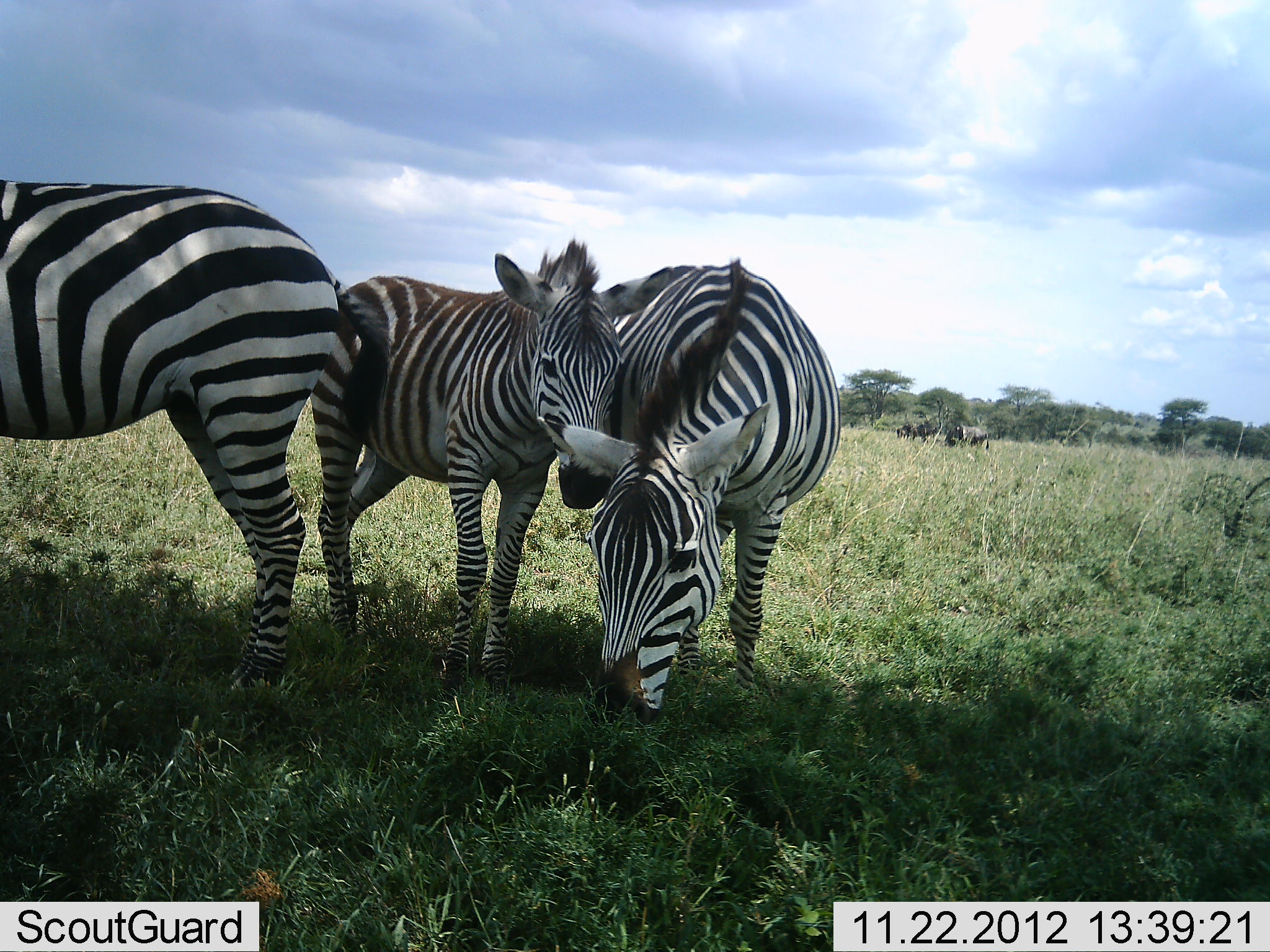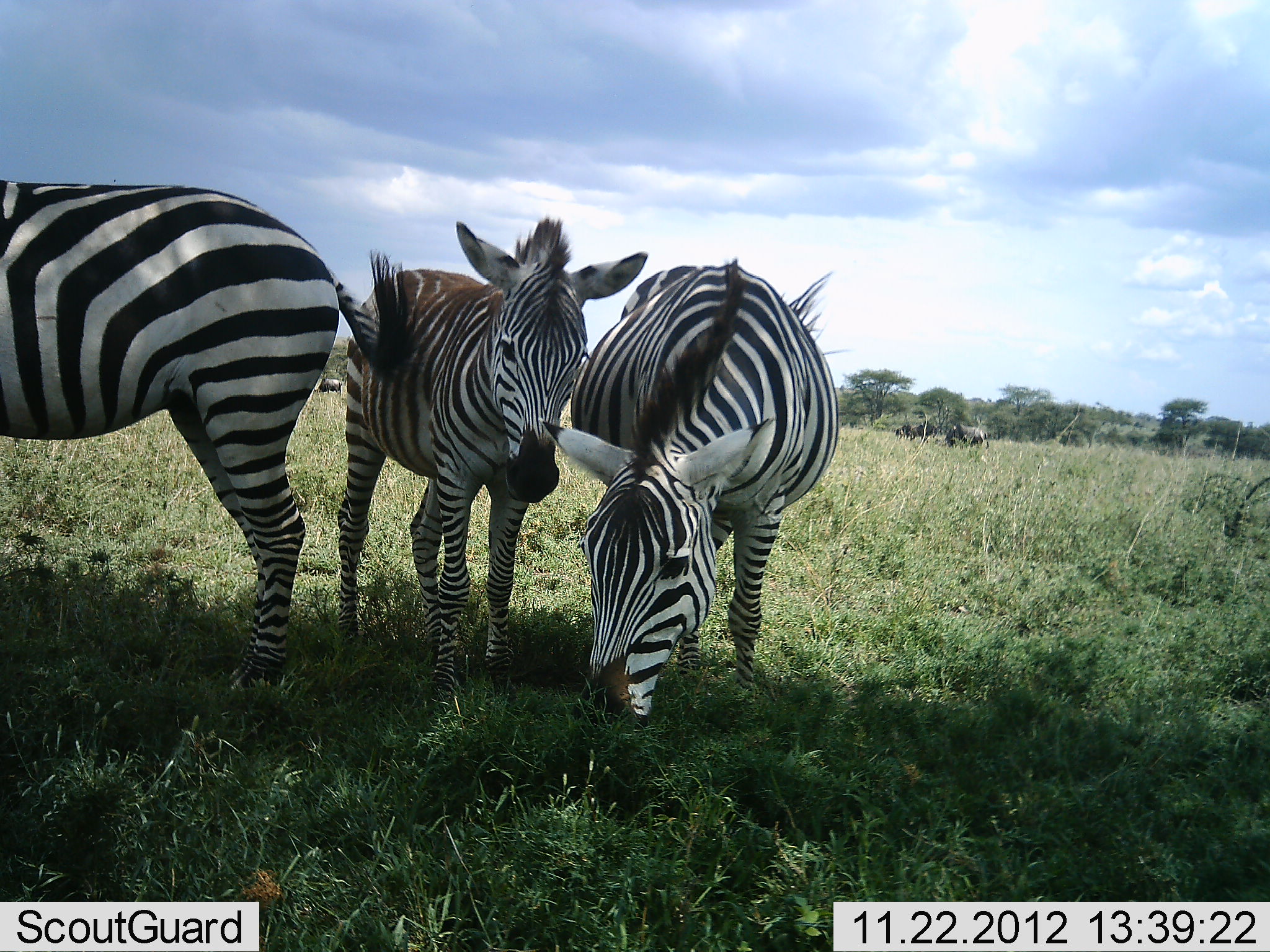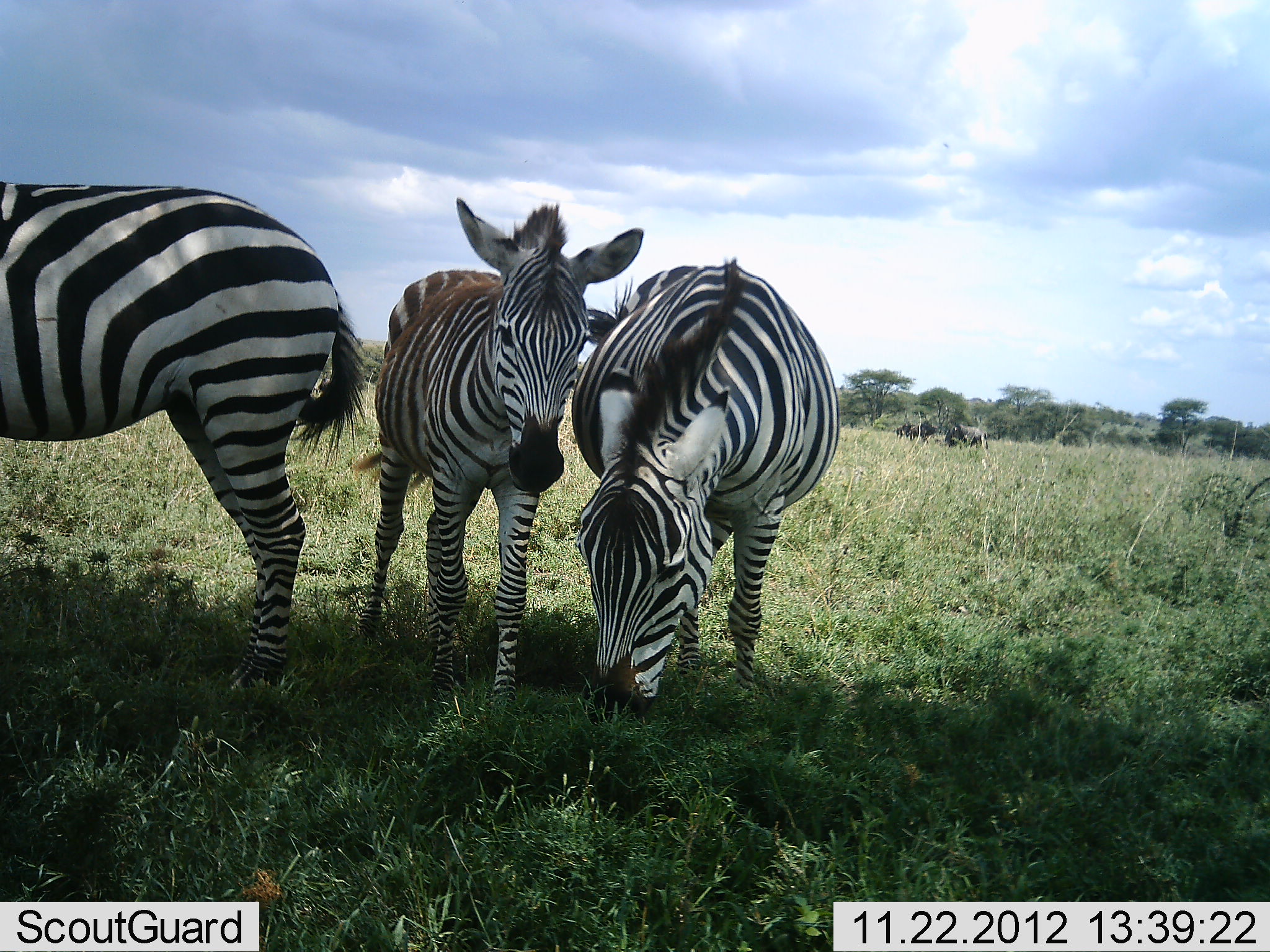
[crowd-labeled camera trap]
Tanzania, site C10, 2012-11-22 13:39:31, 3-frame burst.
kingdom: Animalia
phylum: Chordata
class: Mammalia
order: Perissodactyla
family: Equidae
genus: Equus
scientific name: Equus quagga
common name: plains zebra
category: zebra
Zebra (plains zebra) (Equus quagga), count 3. Behavior (volunteer vote fractions): standing 92%, resting 0%, moving 0%, interacting 38%. Young present (vote fraction): 62%. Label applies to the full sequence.